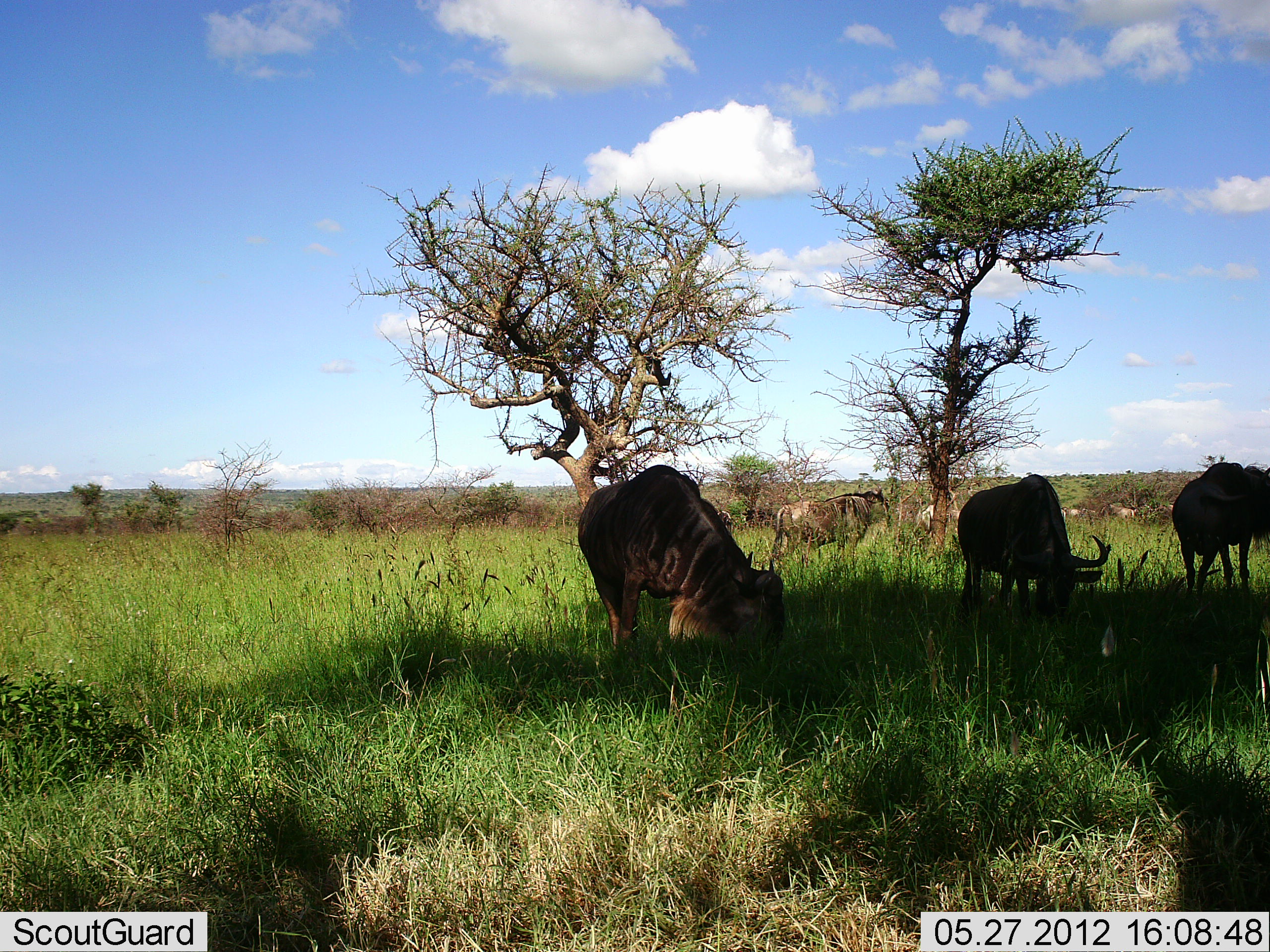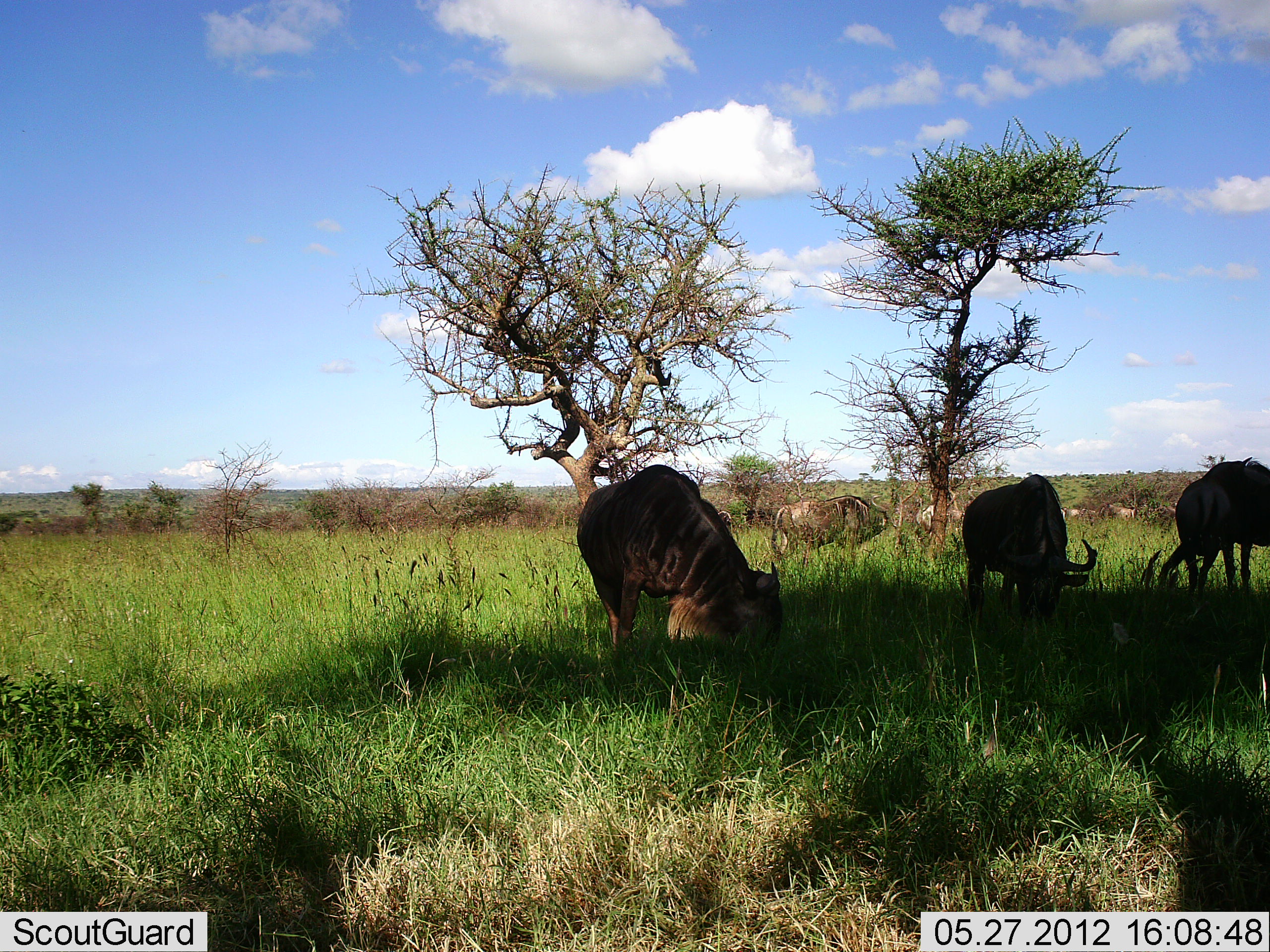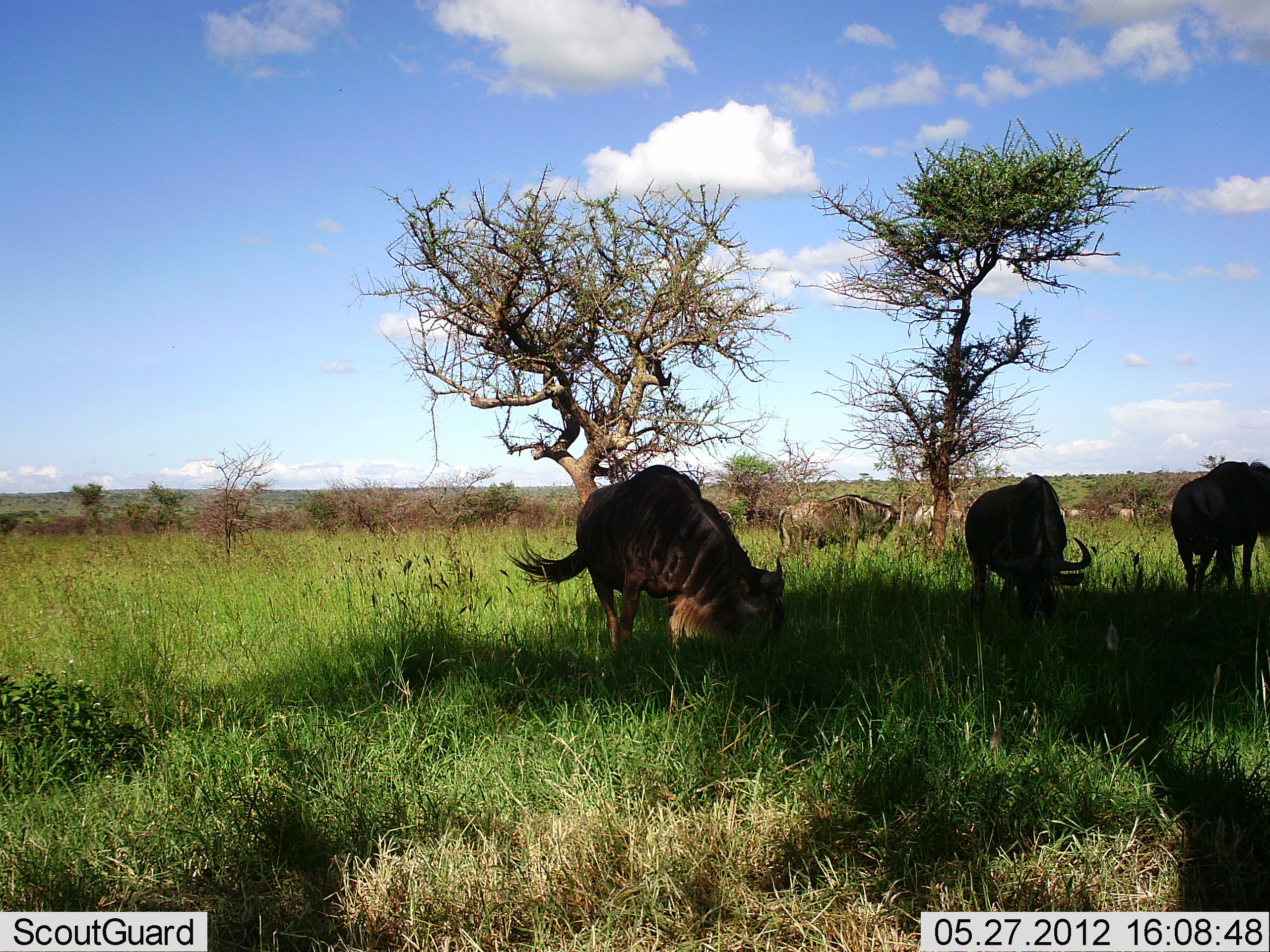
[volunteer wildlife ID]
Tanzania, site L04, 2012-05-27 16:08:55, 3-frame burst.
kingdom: Animalia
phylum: Chordata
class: Mammalia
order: Artiodactyla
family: Bovidae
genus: Connochaetes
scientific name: Connochaetes taurinus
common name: blue wildebeest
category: wildebeest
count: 4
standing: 20%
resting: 0%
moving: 0%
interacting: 0%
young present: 0%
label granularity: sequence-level